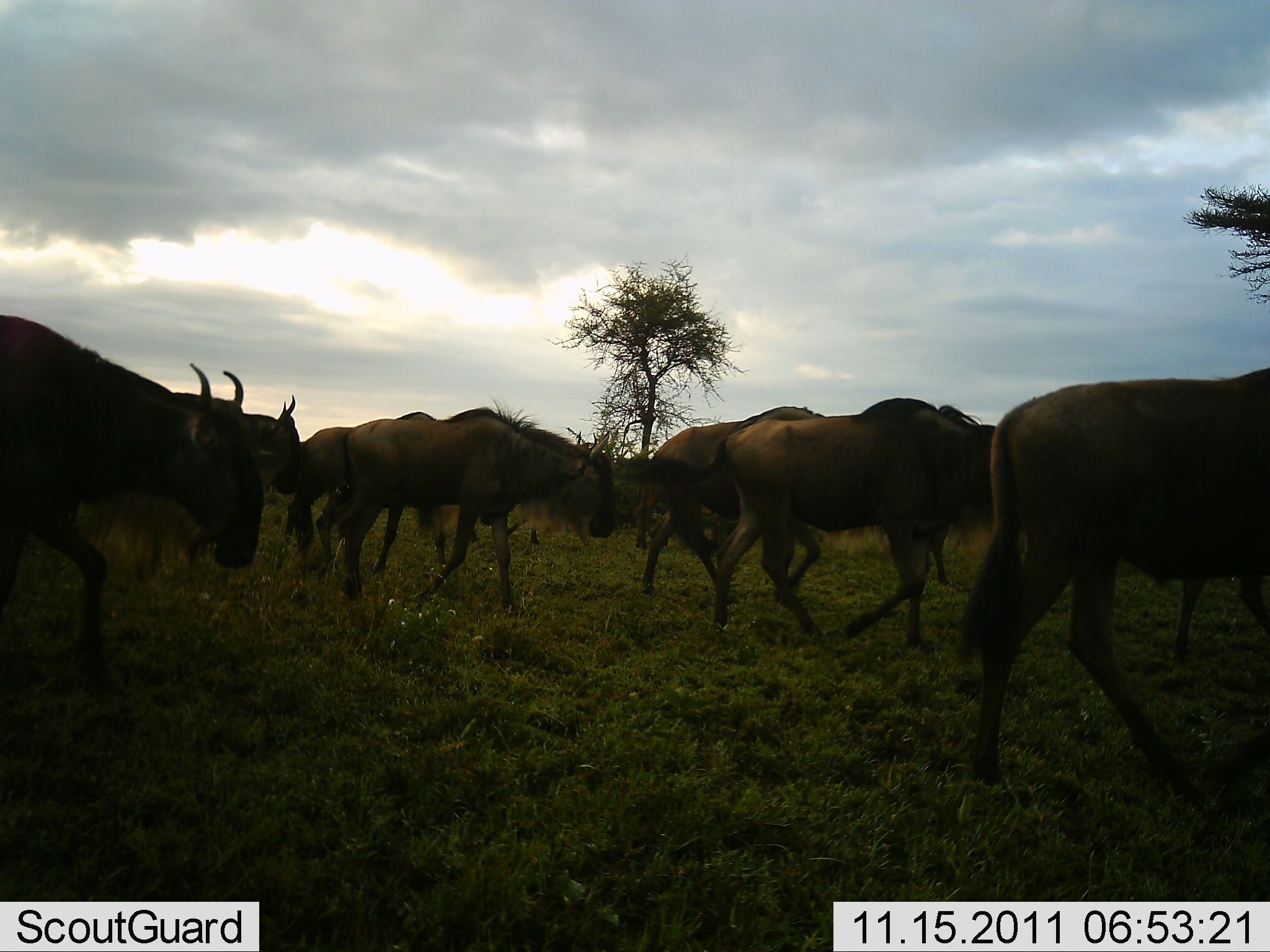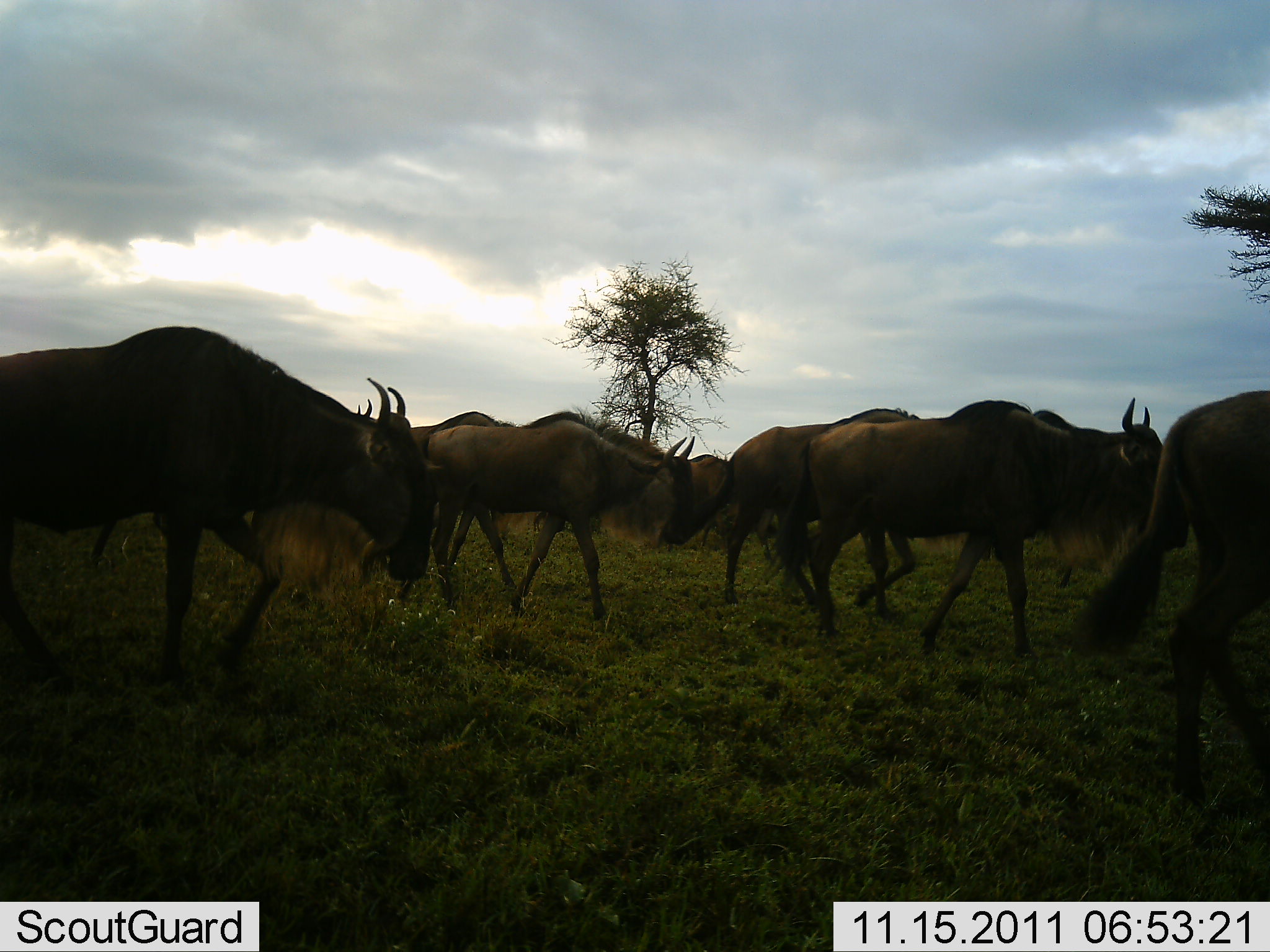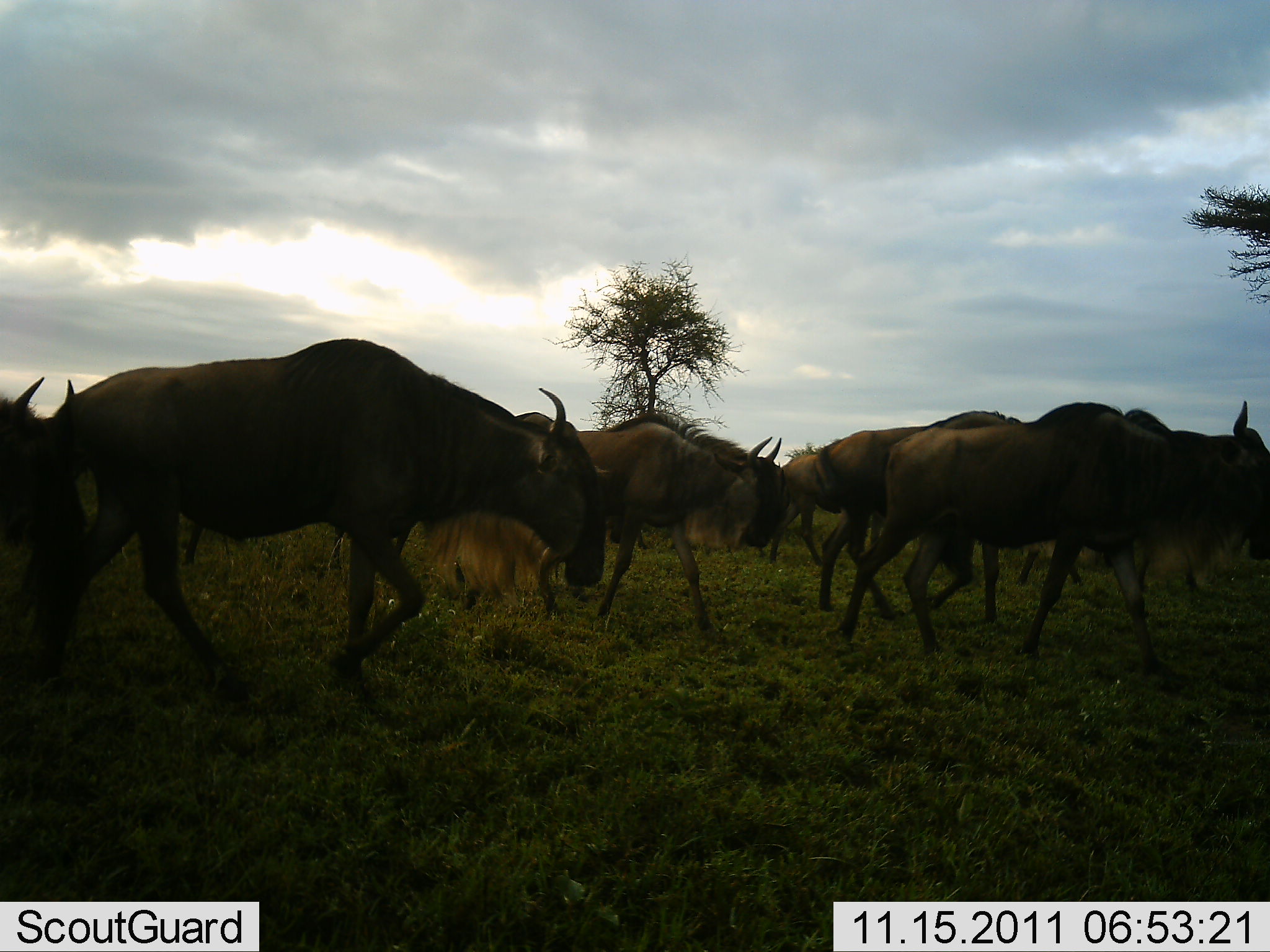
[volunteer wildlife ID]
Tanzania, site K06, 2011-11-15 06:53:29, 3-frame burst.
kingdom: Animalia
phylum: Chordata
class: Mammalia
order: Artiodactyla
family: Bovidae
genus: Connochaetes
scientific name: Connochaetes taurinus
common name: blue wildebeest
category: wildebeest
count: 10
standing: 8%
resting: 0%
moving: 100%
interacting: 0%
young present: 0%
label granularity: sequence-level